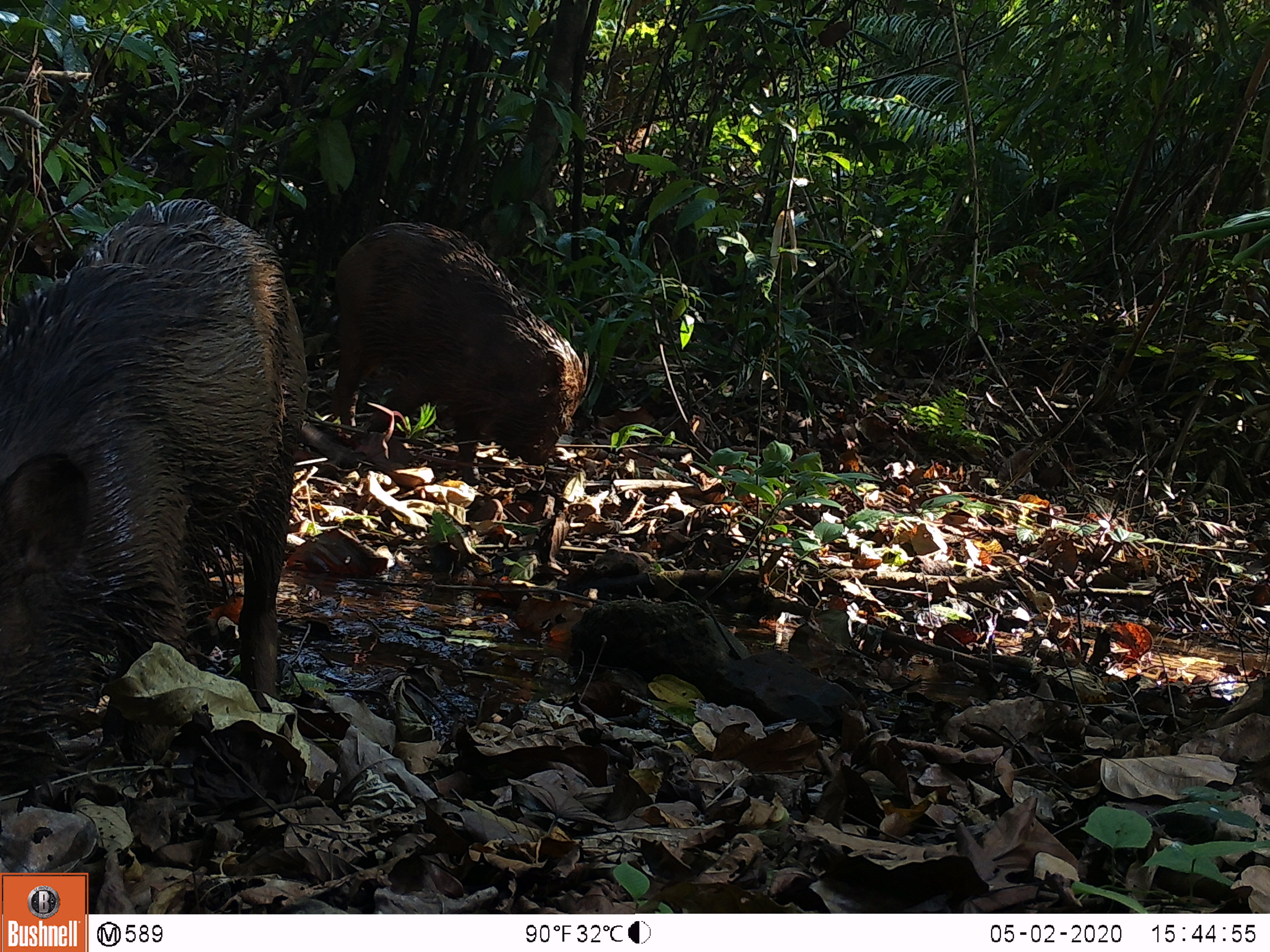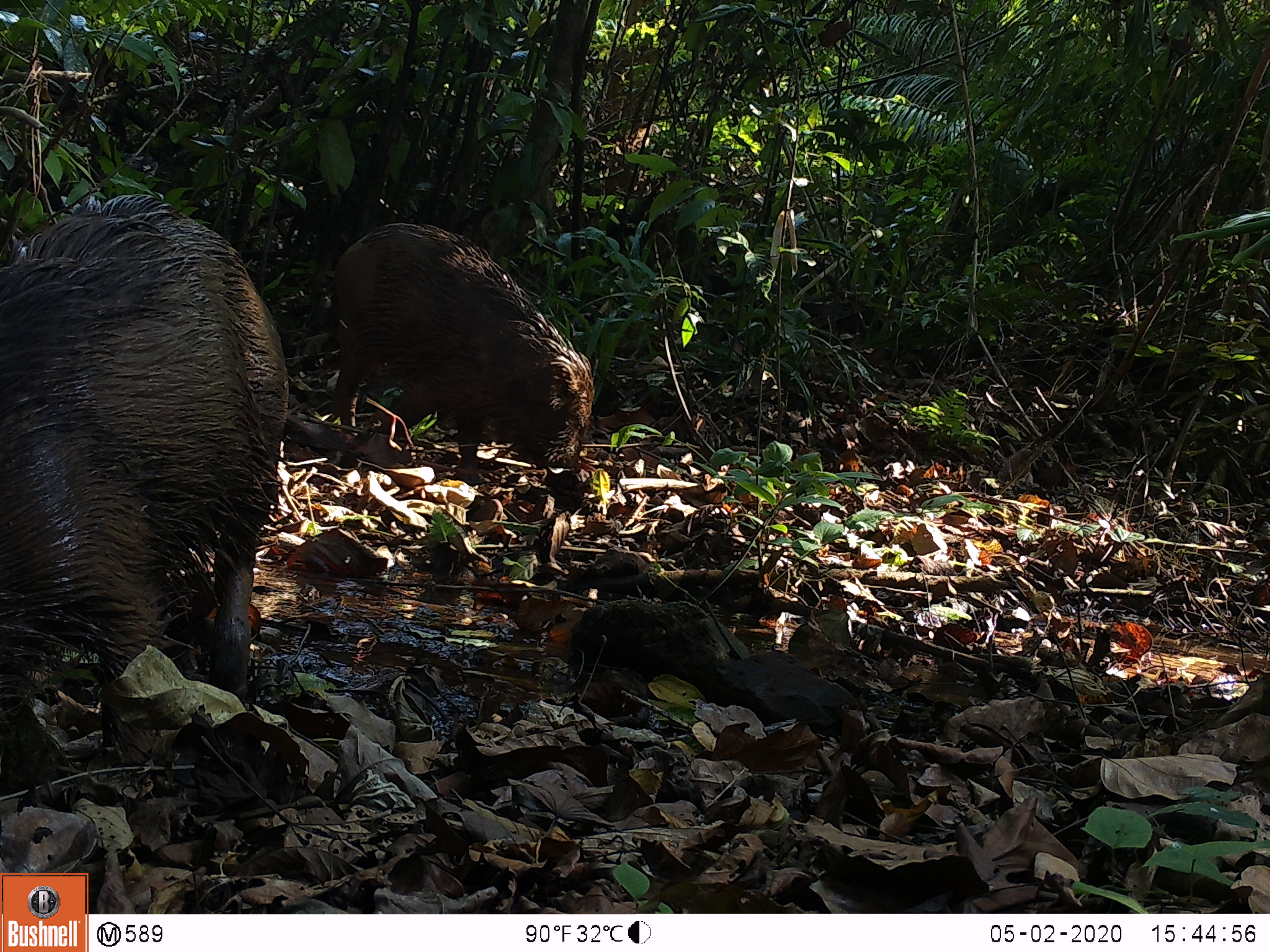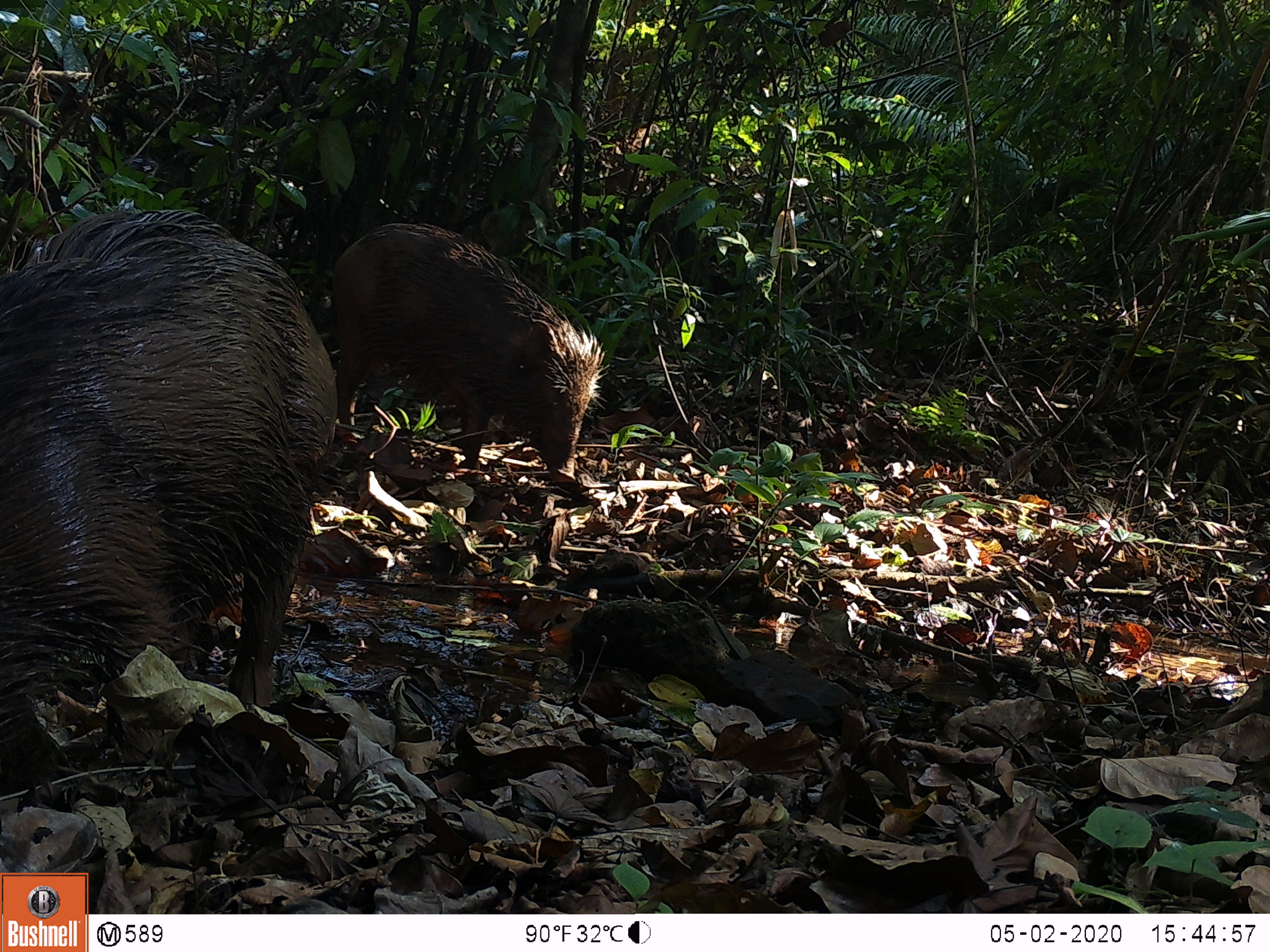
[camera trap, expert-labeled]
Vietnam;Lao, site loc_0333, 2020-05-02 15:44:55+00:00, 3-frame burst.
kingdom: Animalia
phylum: Chordata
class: Mammalia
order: Artiodactyla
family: Suidae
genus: Sus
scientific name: Sus scrofa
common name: eurasian wild pig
Eurasian wild pig (Sus scrofa). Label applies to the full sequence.